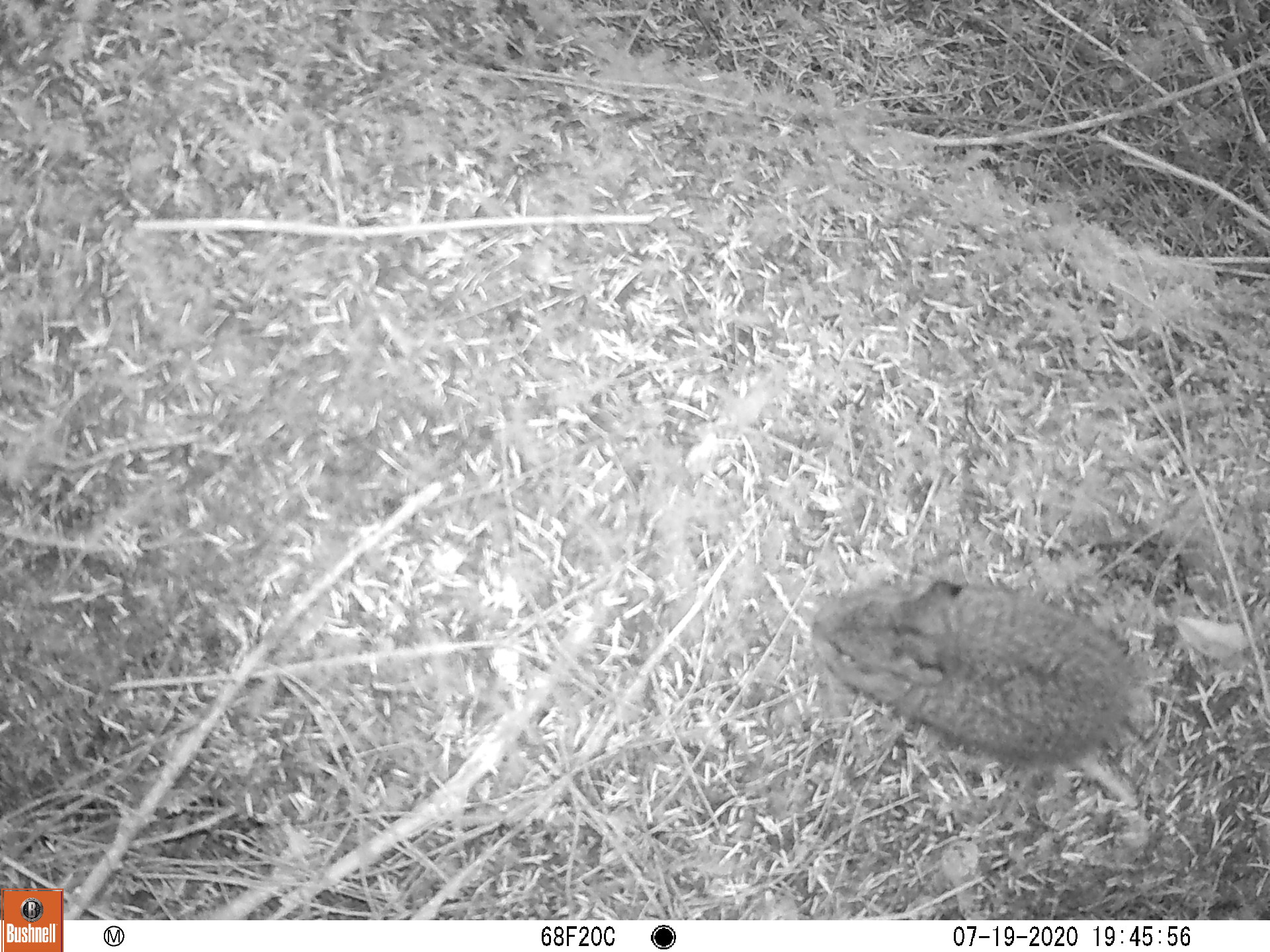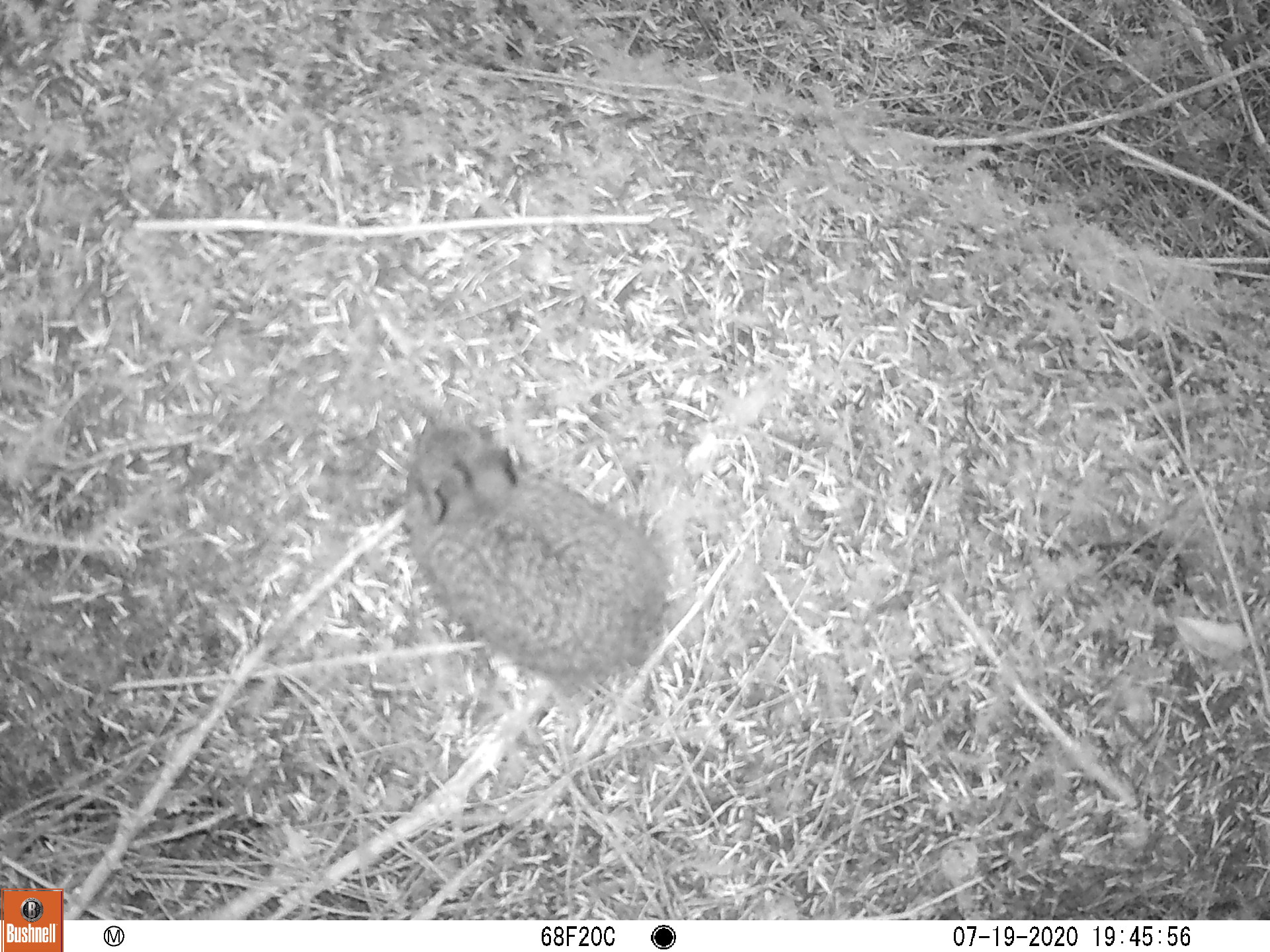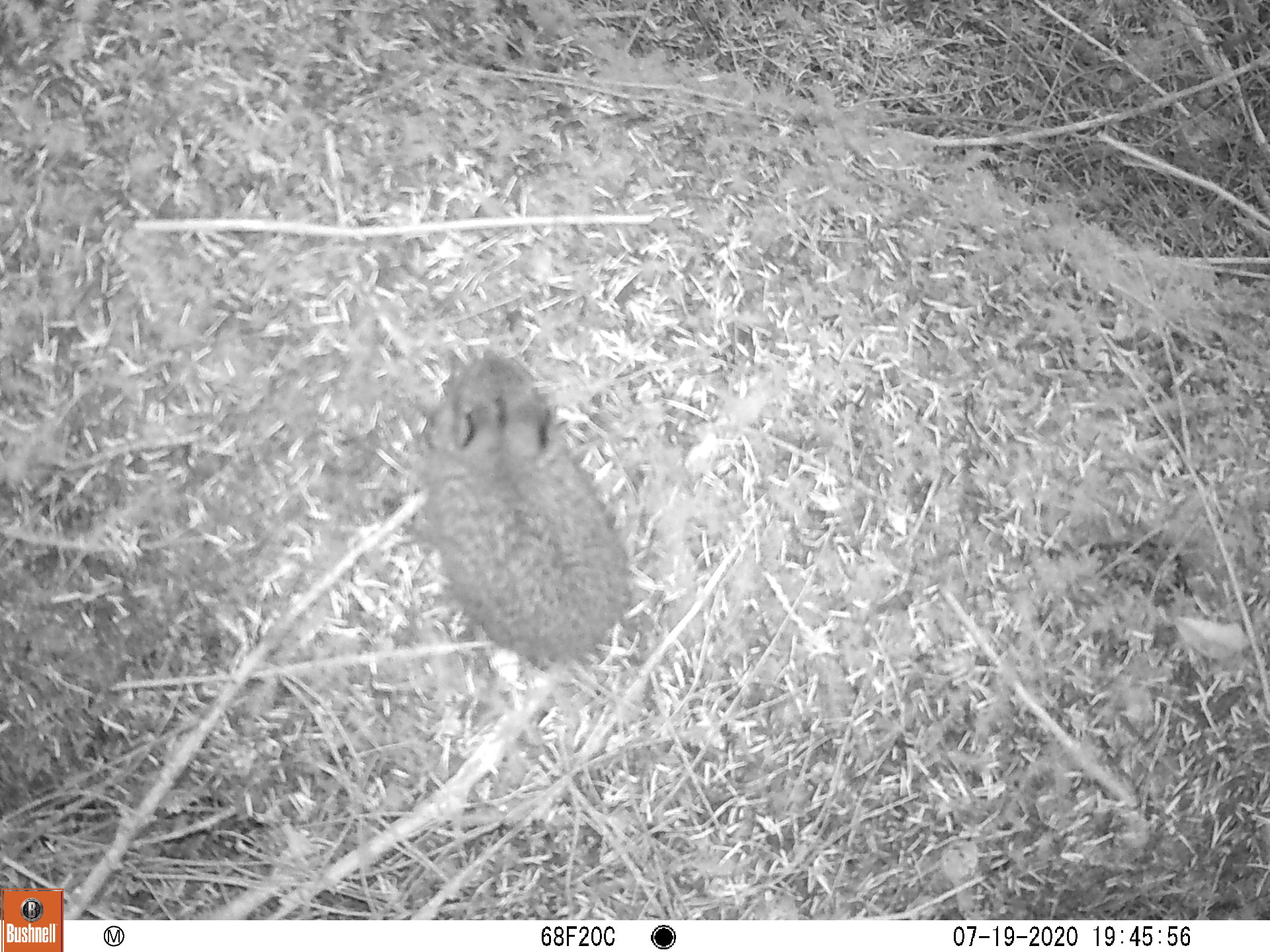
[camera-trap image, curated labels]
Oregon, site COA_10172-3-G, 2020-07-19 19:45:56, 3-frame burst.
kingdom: Animalia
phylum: Chordata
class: Mammalia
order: Lagomorpha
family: Leporidae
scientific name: Leporidae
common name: hares and rabbits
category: leporidae family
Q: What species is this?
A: Leporidae family (hares and rabbits) (Leporidae).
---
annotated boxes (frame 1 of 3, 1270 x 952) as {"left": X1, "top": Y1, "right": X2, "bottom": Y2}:
leporidae family: {"left": 811, "top": 573, "right": 1147, "bottom": 771}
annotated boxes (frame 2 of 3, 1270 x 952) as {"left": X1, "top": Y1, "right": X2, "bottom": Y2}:
leporidae family: {"left": 404, "top": 415, "right": 654, "bottom": 688}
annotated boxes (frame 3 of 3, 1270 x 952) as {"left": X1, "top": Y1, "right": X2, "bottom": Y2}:
leporidae family: {"left": 425, "top": 355, "right": 639, "bottom": 665}